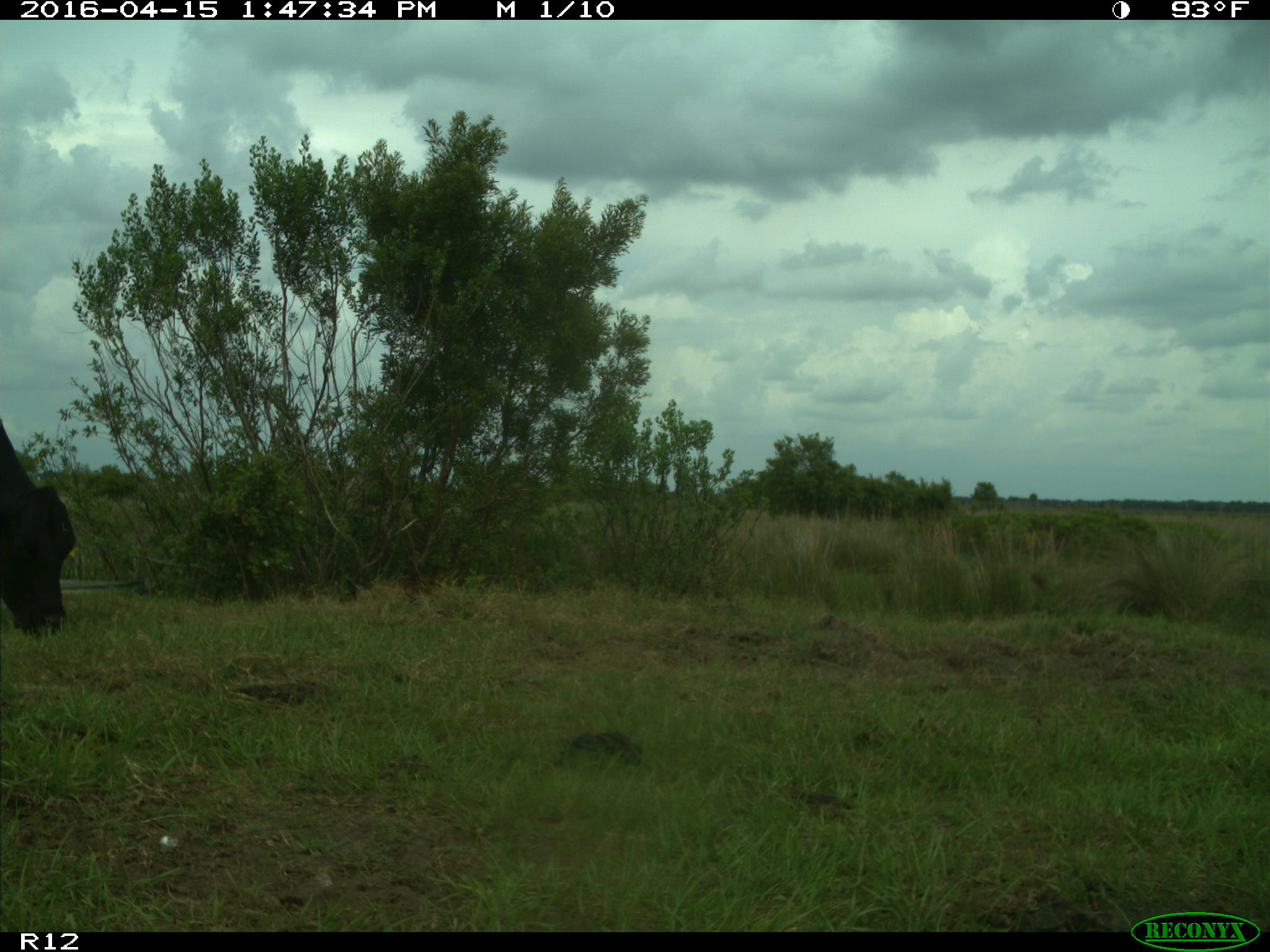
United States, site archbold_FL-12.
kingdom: Animalia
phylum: Chordata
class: Mammalia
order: Artiodactyla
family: Bovidae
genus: Bos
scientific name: Bos taurus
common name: domestic cow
Bos taurus (domestic cow).